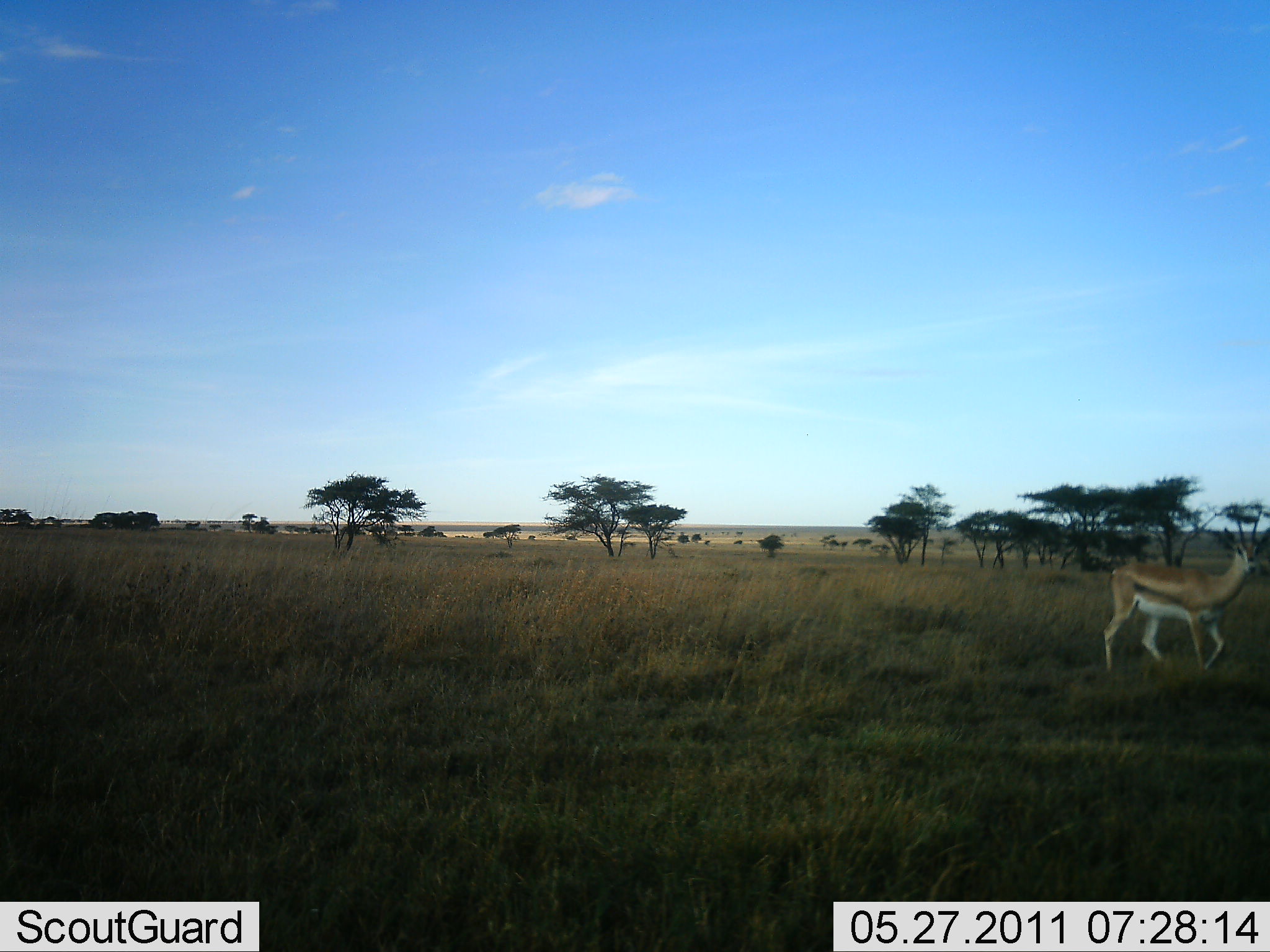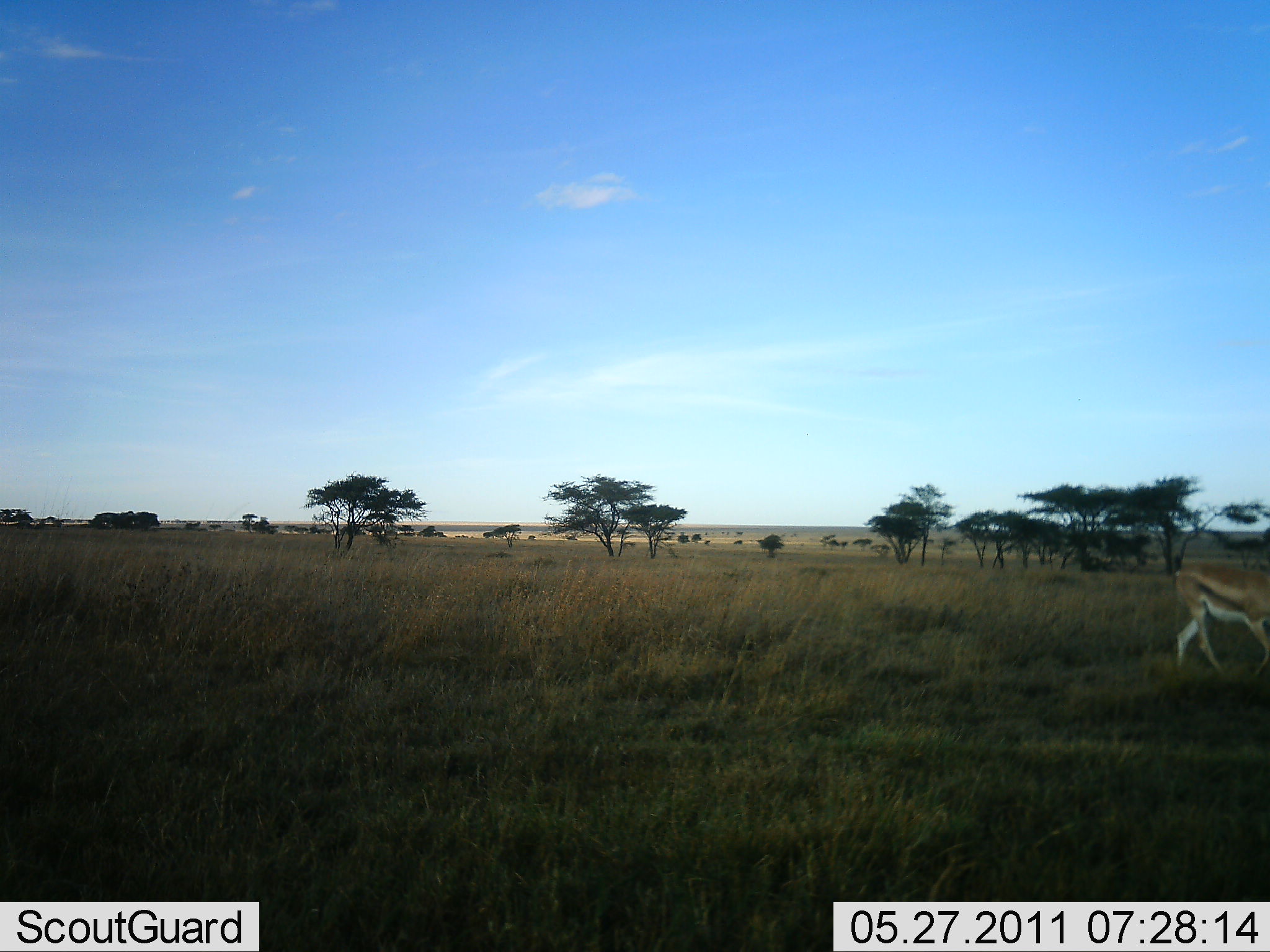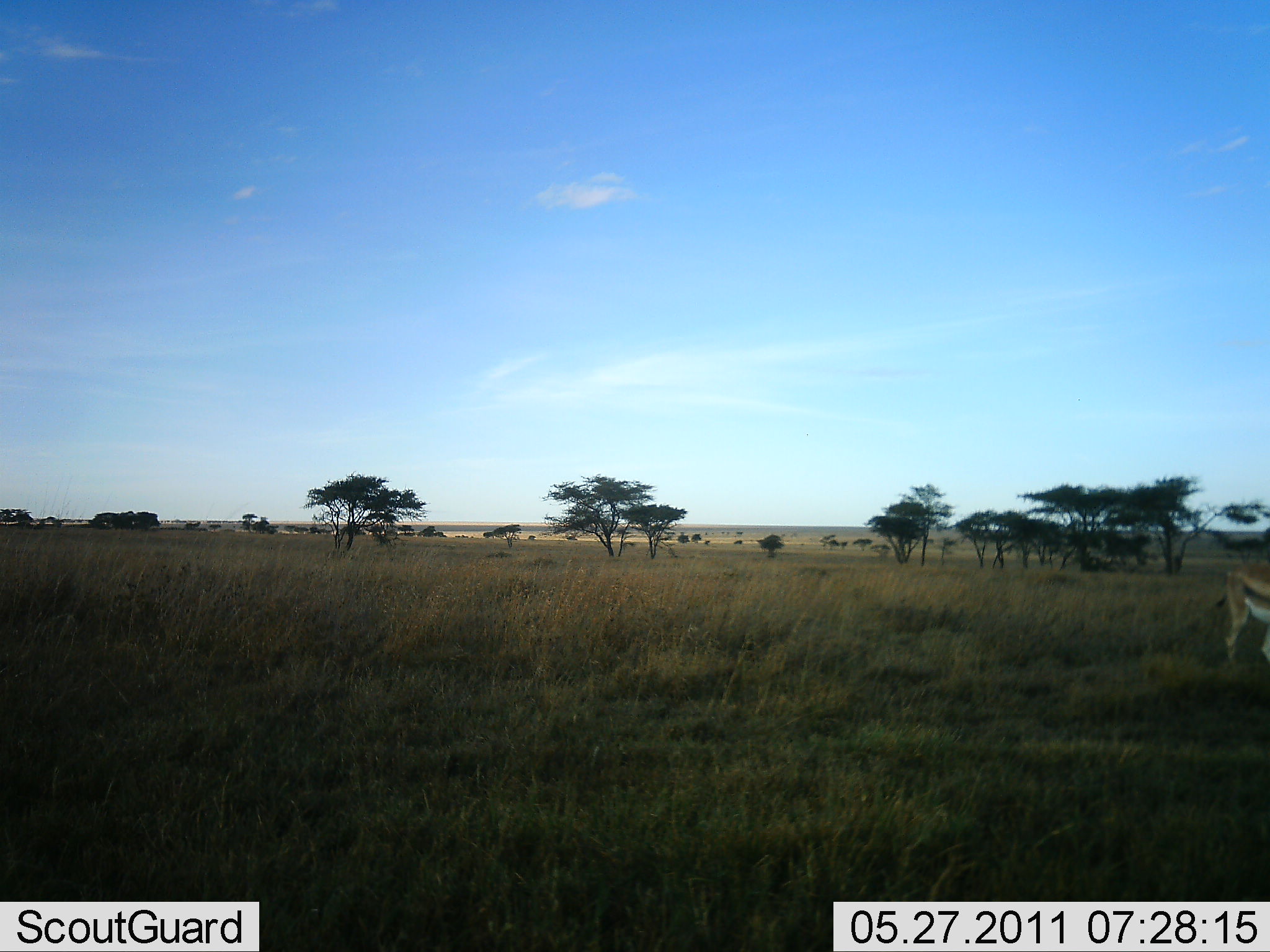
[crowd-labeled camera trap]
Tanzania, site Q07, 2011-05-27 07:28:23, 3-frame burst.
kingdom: Animalia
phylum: Chordata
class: Mammalia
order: Artiodactyla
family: Bovidae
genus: Eudorcas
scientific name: Eudorcas thomsonii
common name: thomson's gazelle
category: gazellethomsons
Gazellethomsons (thomson's gazelle) (Eudorcas thomsonii), count 1. Behavior (volunteer vote fractions): standing 8%, resting 0%, moving 83%, interacting 0%. Young present (vote fraction): 0%. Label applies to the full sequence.